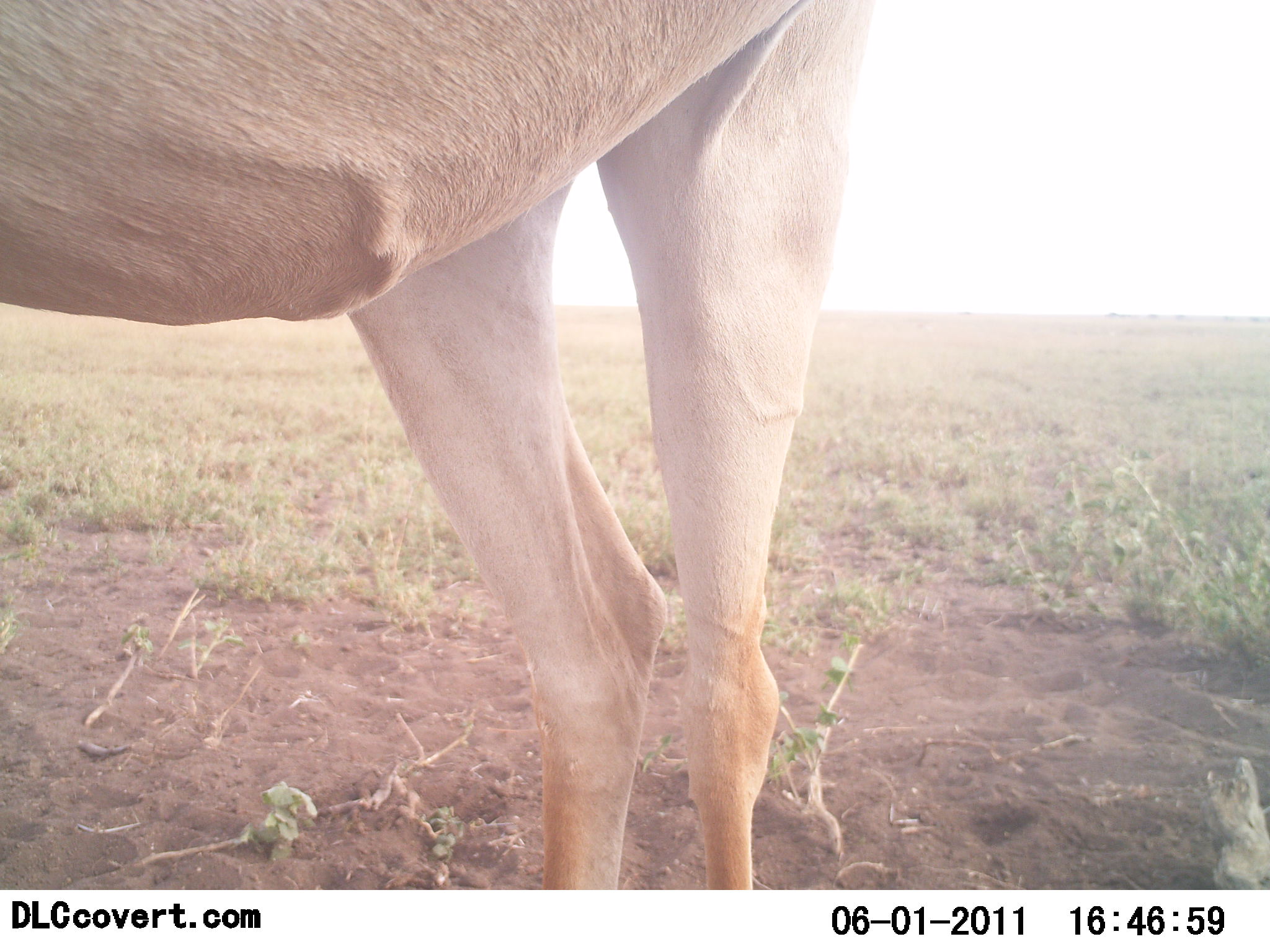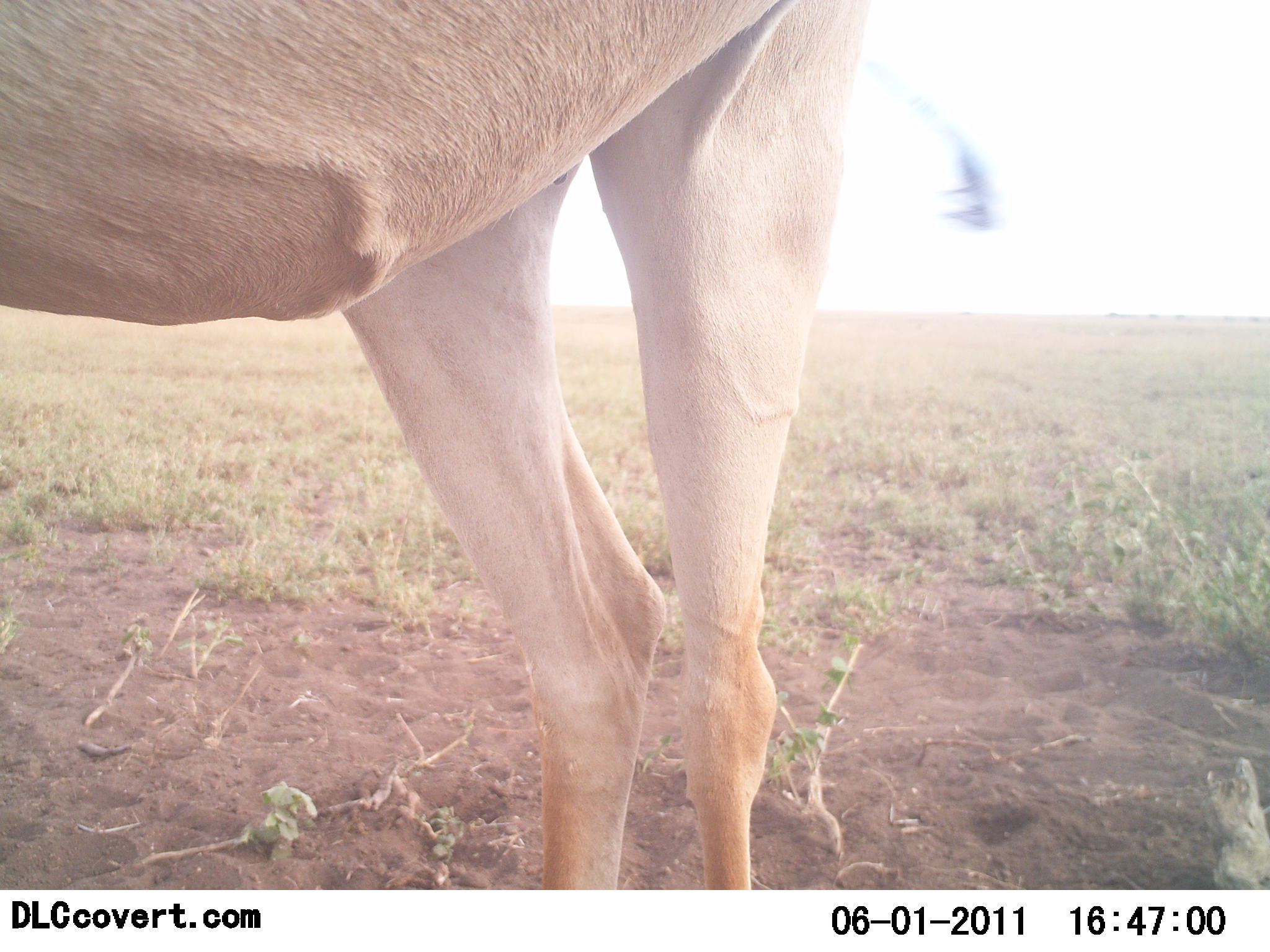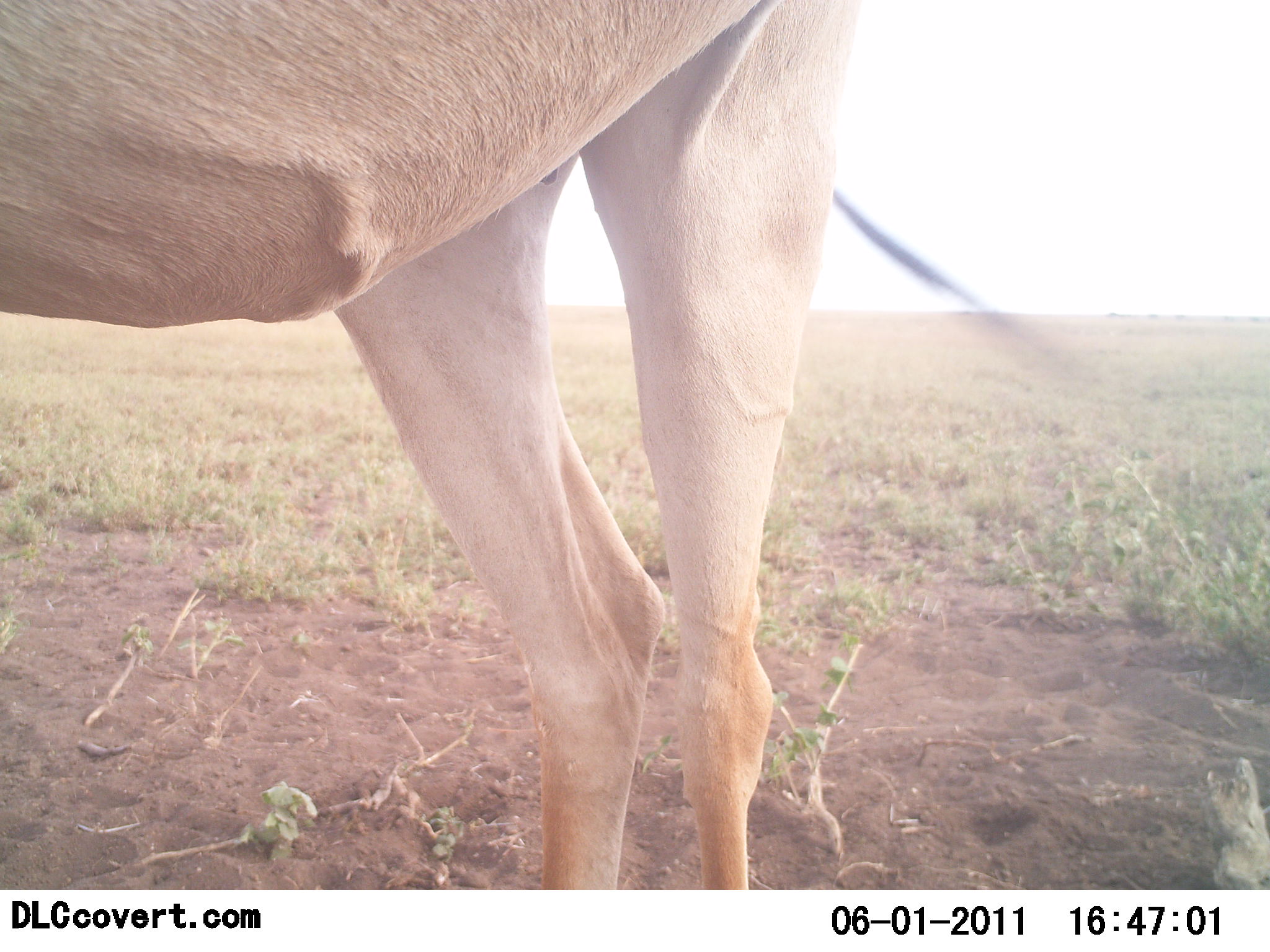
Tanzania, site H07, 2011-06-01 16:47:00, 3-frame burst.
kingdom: Animalia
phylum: Chordata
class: Mammalia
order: Artiodactyla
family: Bovidae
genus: Alcelaphus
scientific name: Alcelaphus buselaphus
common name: hartebeest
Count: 1.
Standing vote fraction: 100%.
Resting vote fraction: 0%.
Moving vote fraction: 0%.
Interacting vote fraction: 0%.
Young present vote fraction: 0%.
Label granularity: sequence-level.